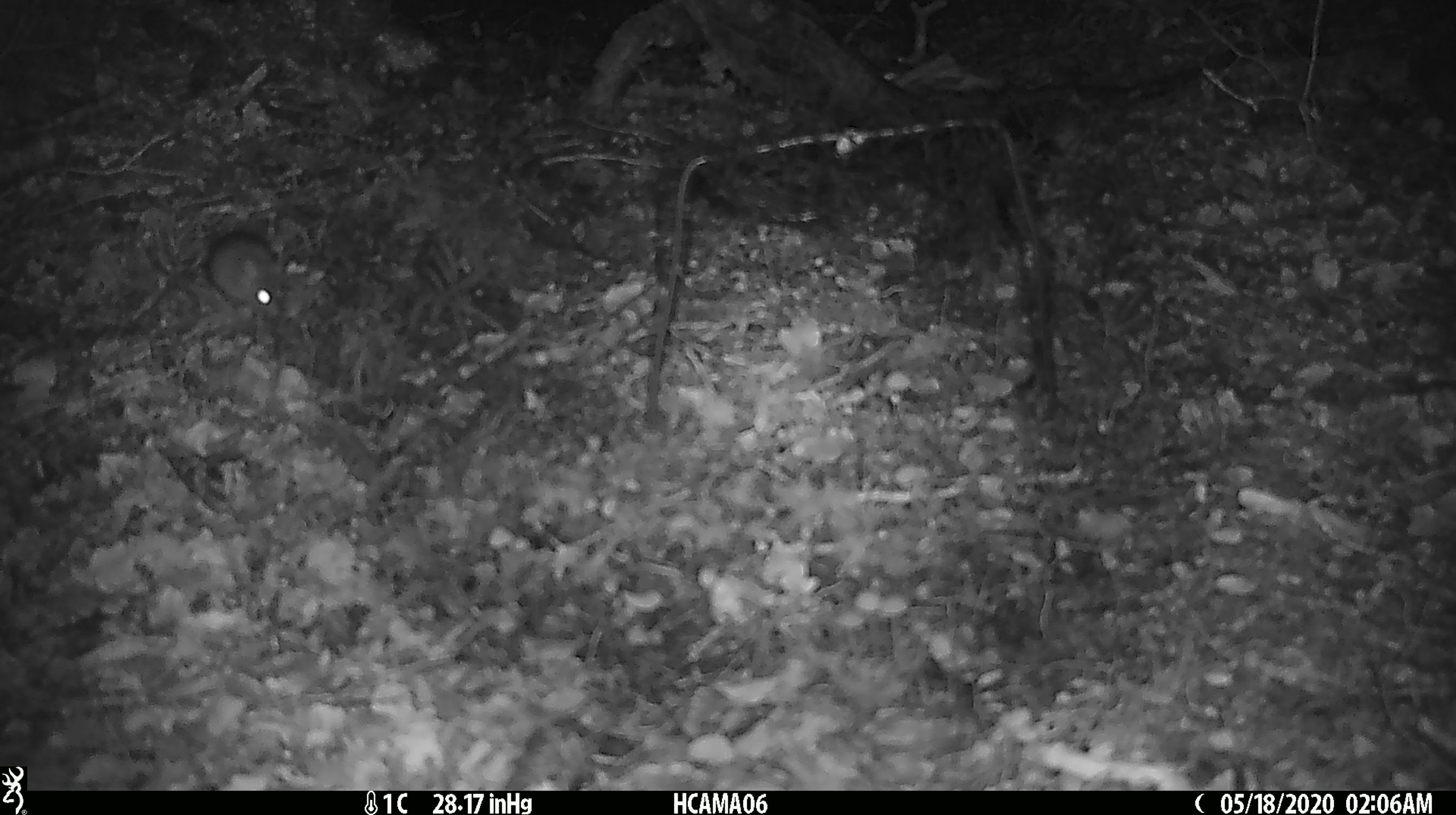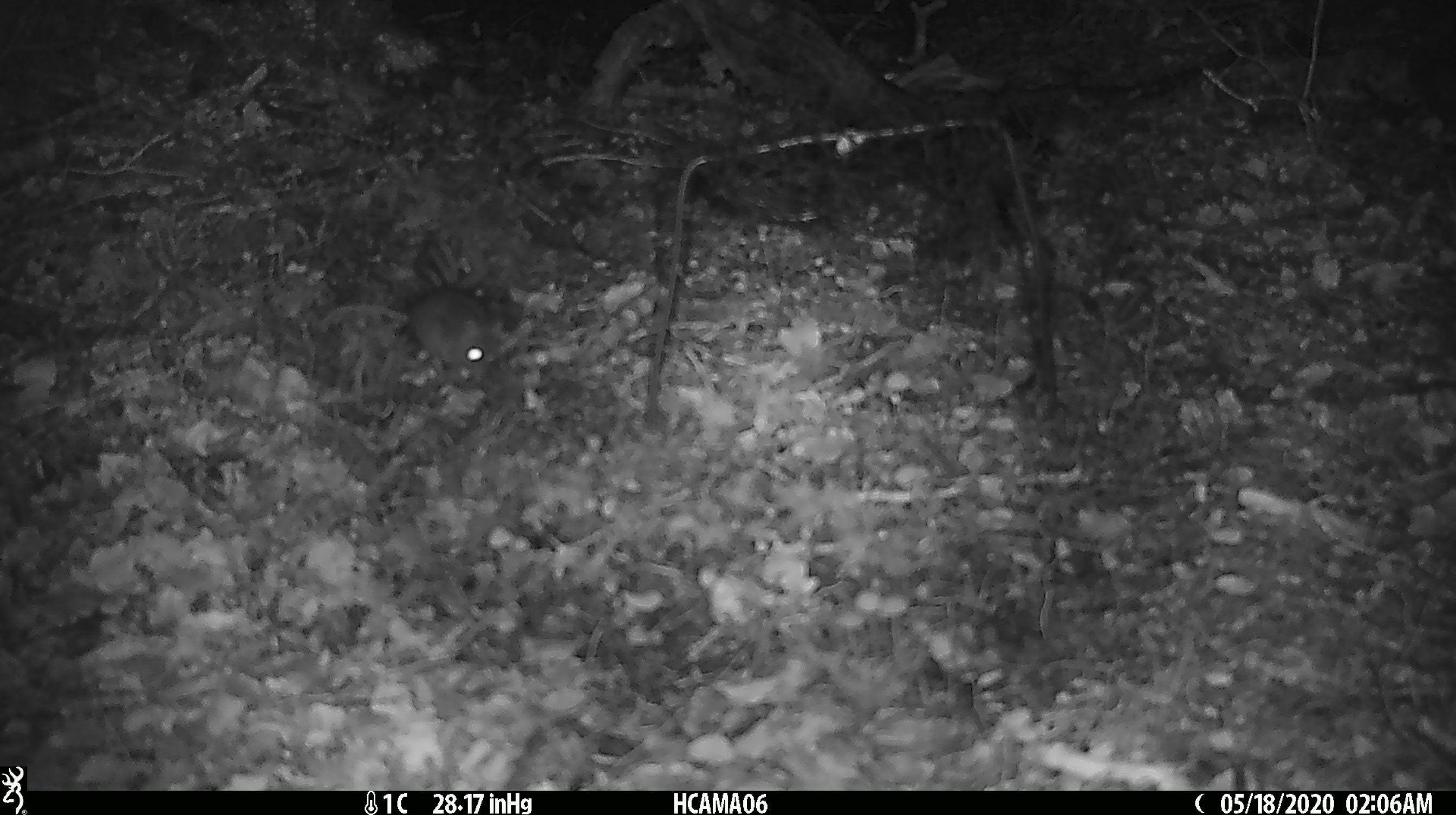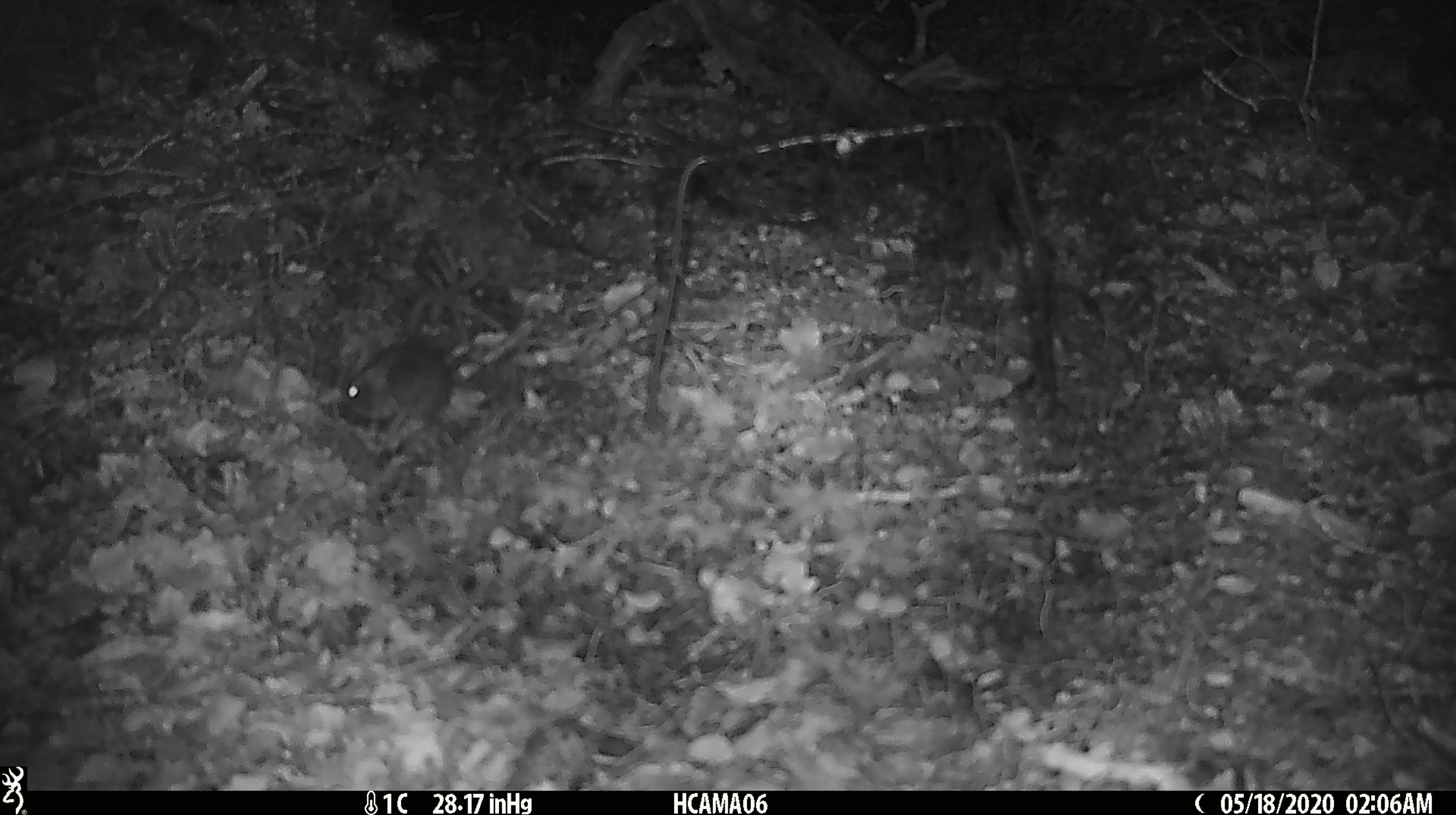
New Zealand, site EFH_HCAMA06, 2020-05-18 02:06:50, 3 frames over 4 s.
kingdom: Animalia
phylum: Chordata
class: Mammalia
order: Rodentia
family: Muridae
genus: Mus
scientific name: Mus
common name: mouse